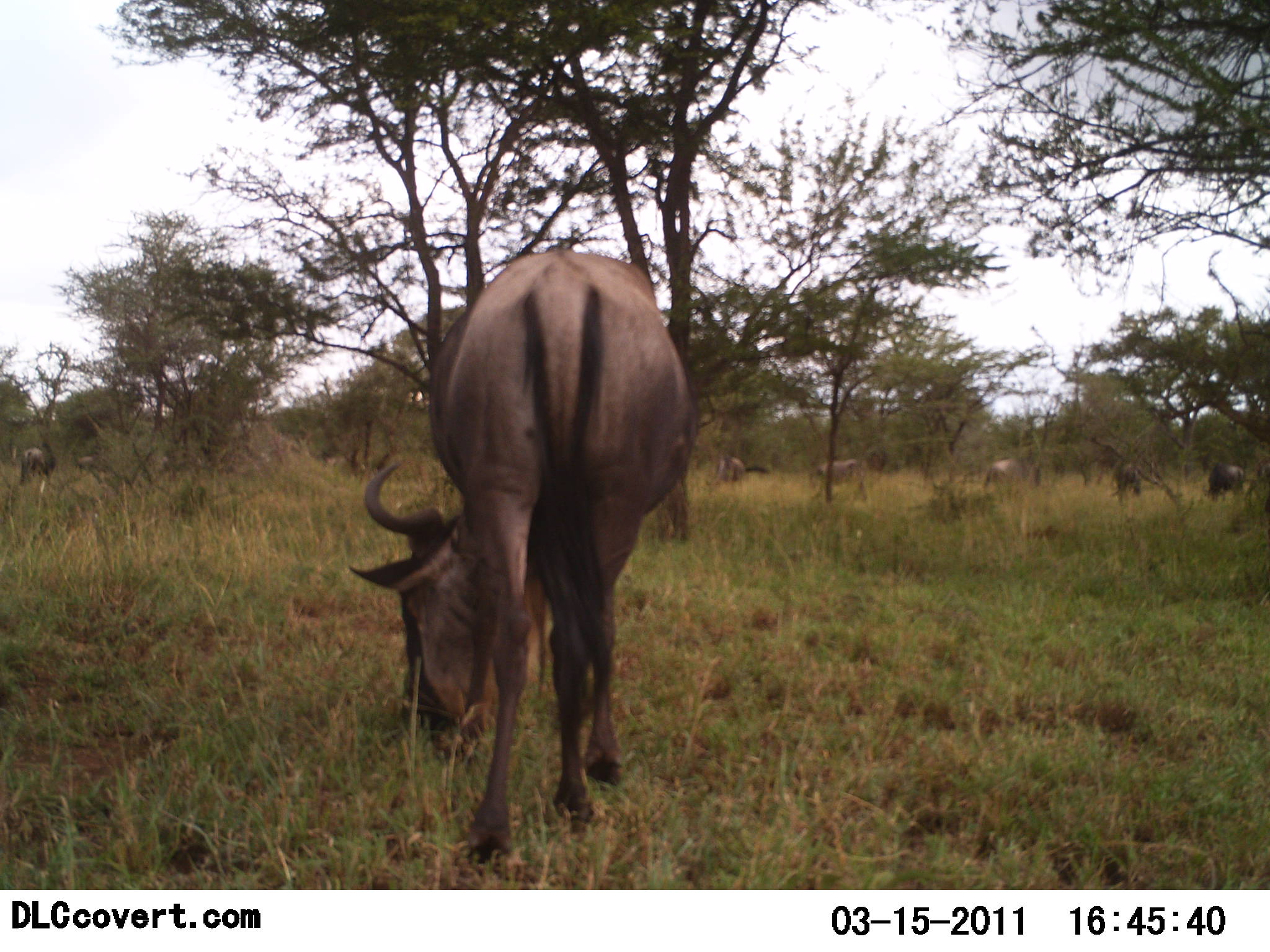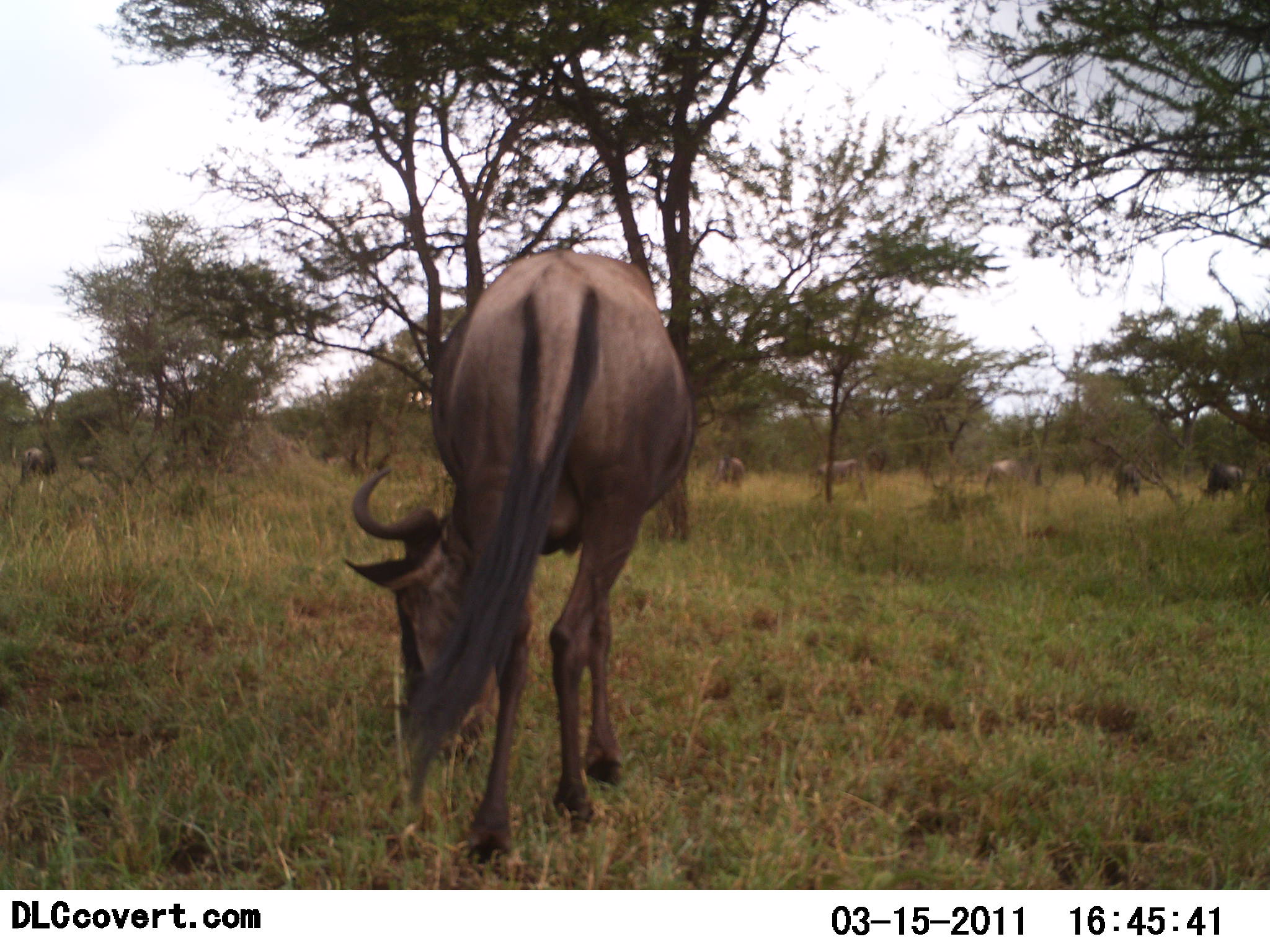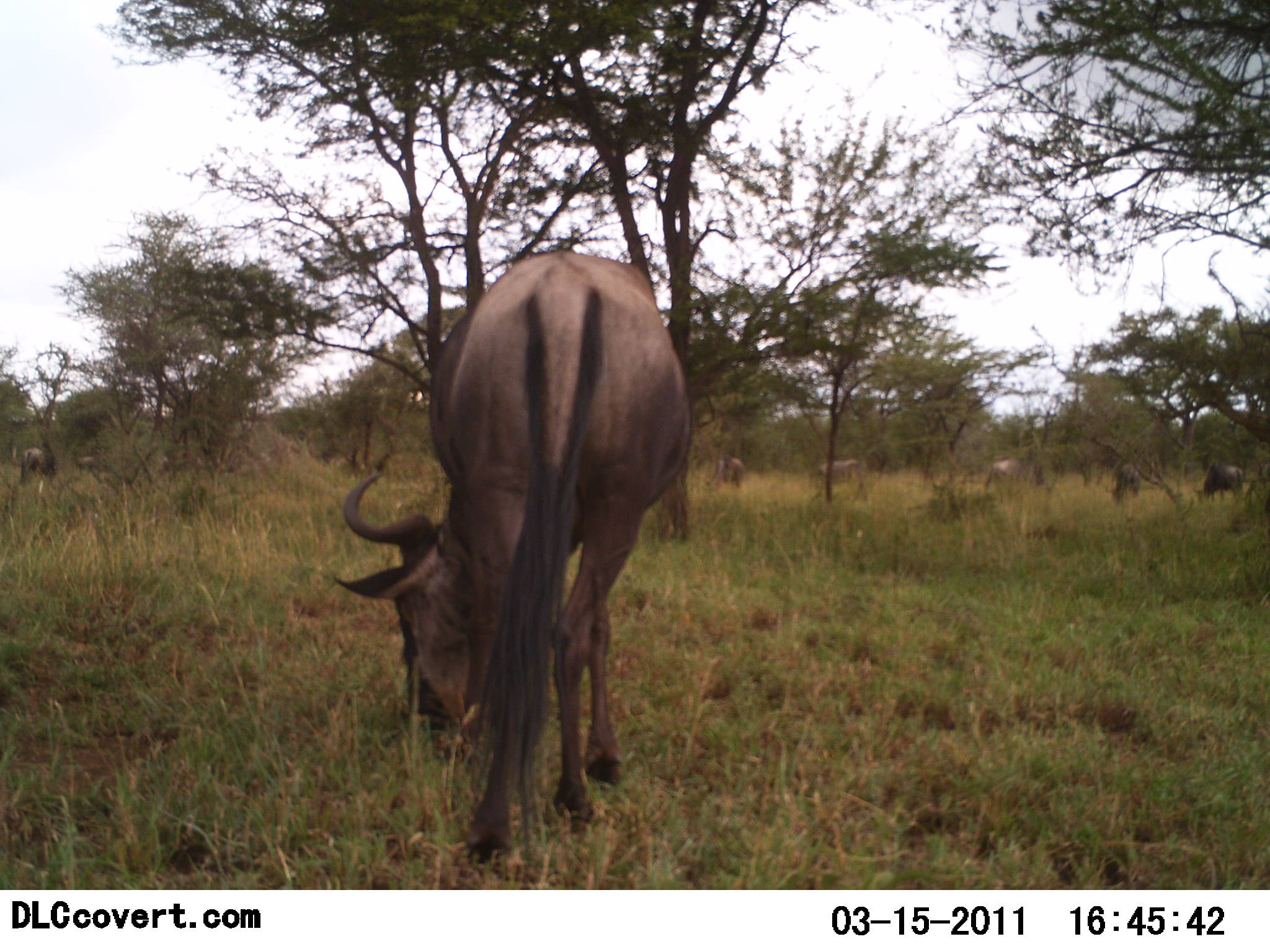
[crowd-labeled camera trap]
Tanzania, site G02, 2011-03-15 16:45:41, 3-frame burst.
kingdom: Animalia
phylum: Chordata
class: Mammalia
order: Artiodactyla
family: Bovidae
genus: Connochaetes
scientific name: Connochaetes taurinus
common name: blue wildebeest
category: wildebeest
Wildebeest (blue wildebeest) (Connochaetes taurinus), count 7. Behavior (volunteer vote fractions): standing 60%, resting 0%, moving 0%, interacting 0%. Young present (vote fraction): 0%. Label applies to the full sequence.